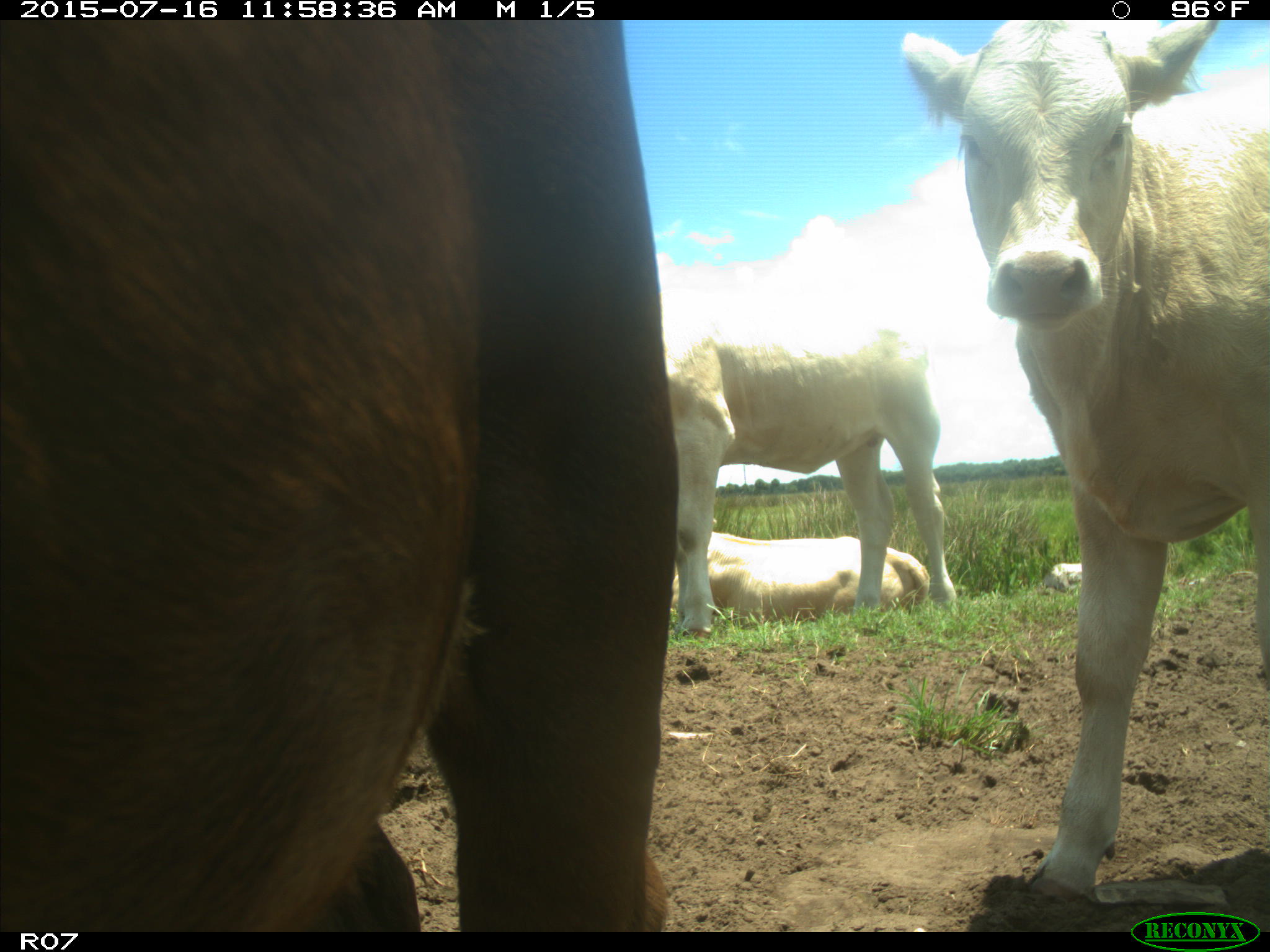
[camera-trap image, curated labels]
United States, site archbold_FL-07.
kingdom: Animalia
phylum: Chordata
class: Mammalia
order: Artiodactyla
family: Bovidae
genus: Bos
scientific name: Bos taurus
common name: domestic cow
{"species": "Bos taurus (domestic cow)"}